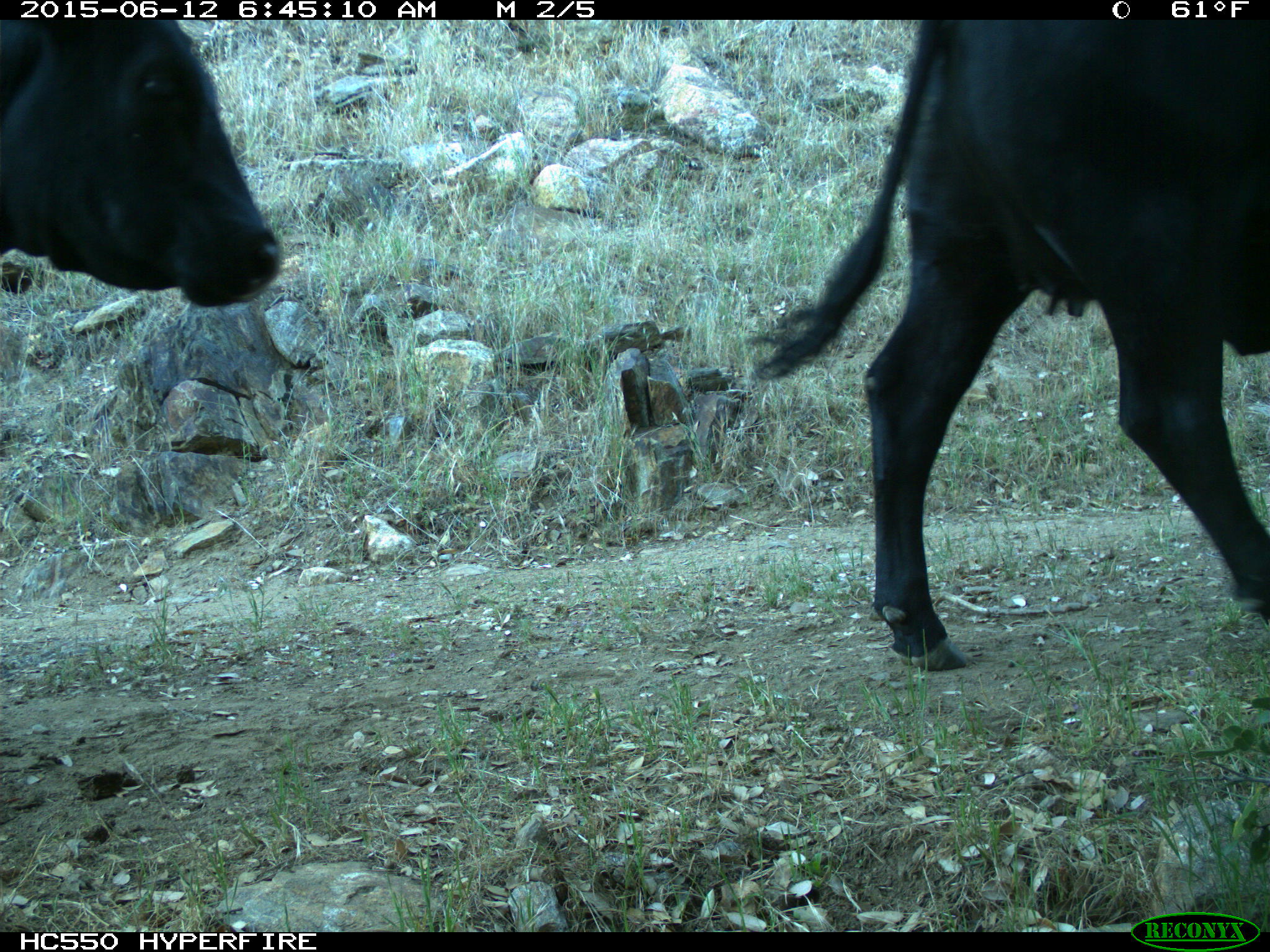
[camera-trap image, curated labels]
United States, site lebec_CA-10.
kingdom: Animalia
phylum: Chordata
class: Mammalia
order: Artiodactyla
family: Bovidae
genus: Bos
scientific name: Bos taurus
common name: domestic cow